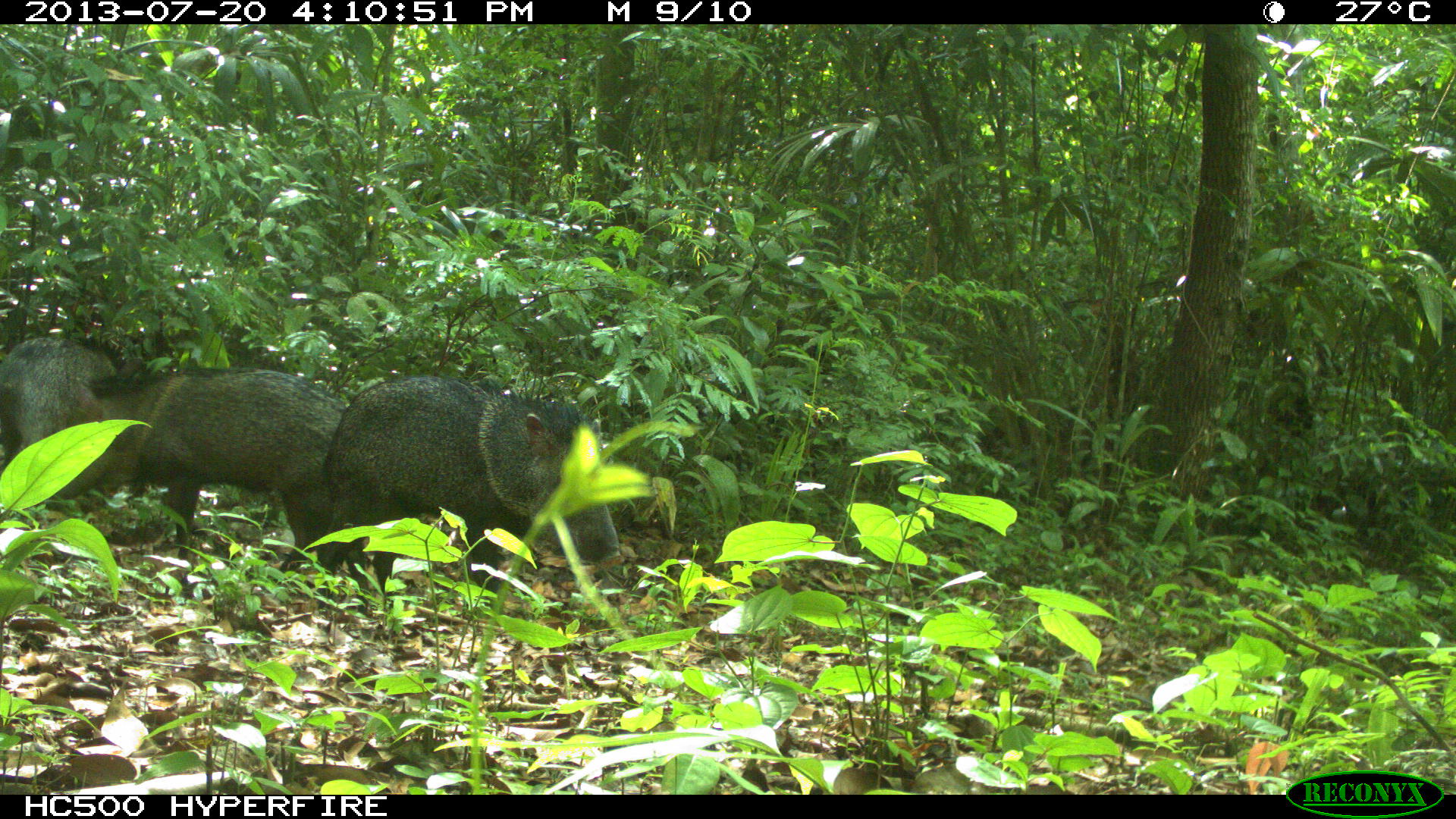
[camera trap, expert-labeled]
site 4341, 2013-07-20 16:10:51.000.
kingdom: Animalia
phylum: Chordata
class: Mammalia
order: Artiodactyla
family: Tayassuidae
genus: Pecari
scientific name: Pecari tajacu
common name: collared peccary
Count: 2.